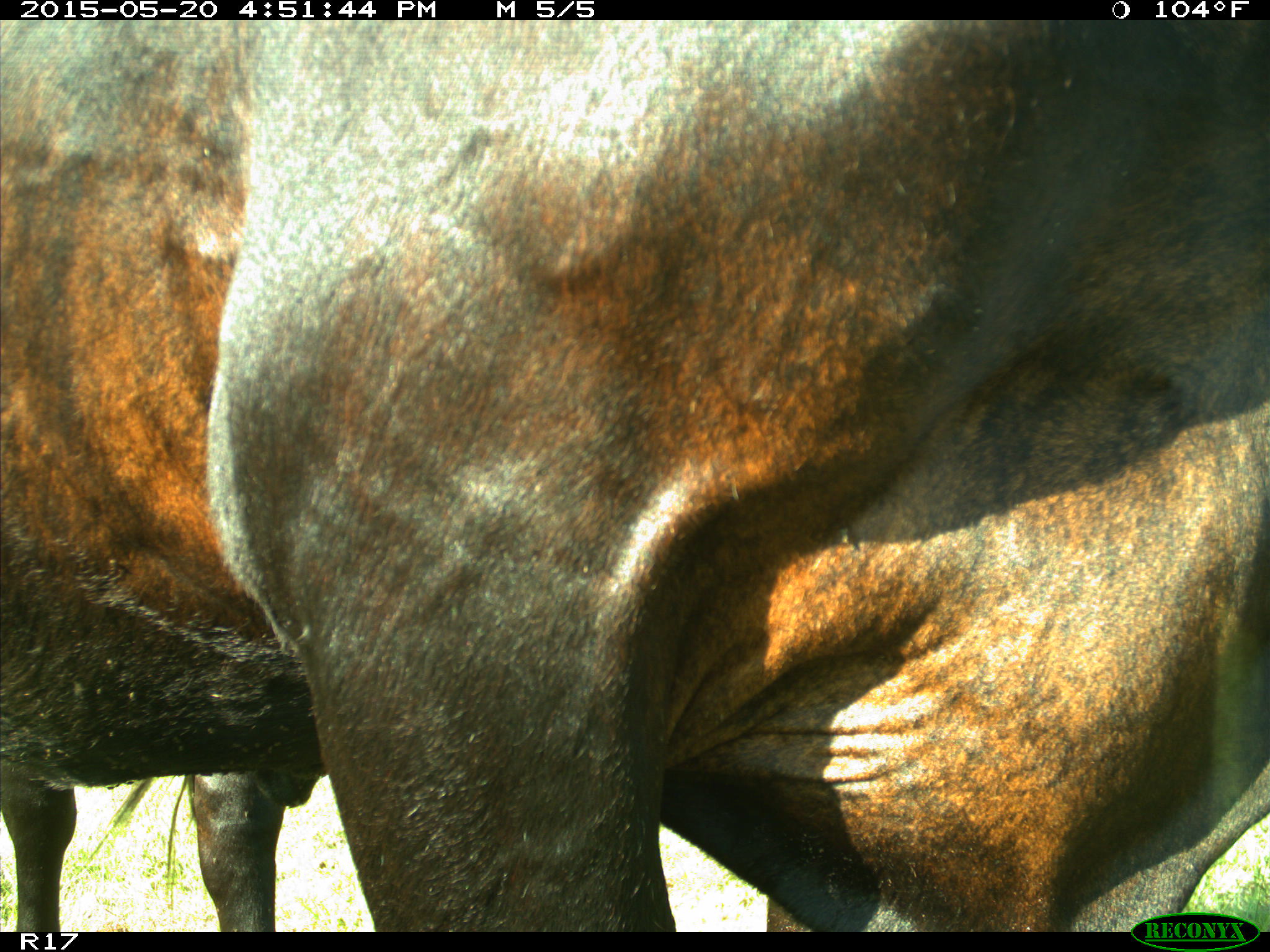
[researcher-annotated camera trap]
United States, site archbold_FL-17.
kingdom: Animalia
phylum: Chordata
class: Mammalia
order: Artiodactyla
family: Bovidae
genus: Bos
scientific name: Bos taurus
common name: domestic cow